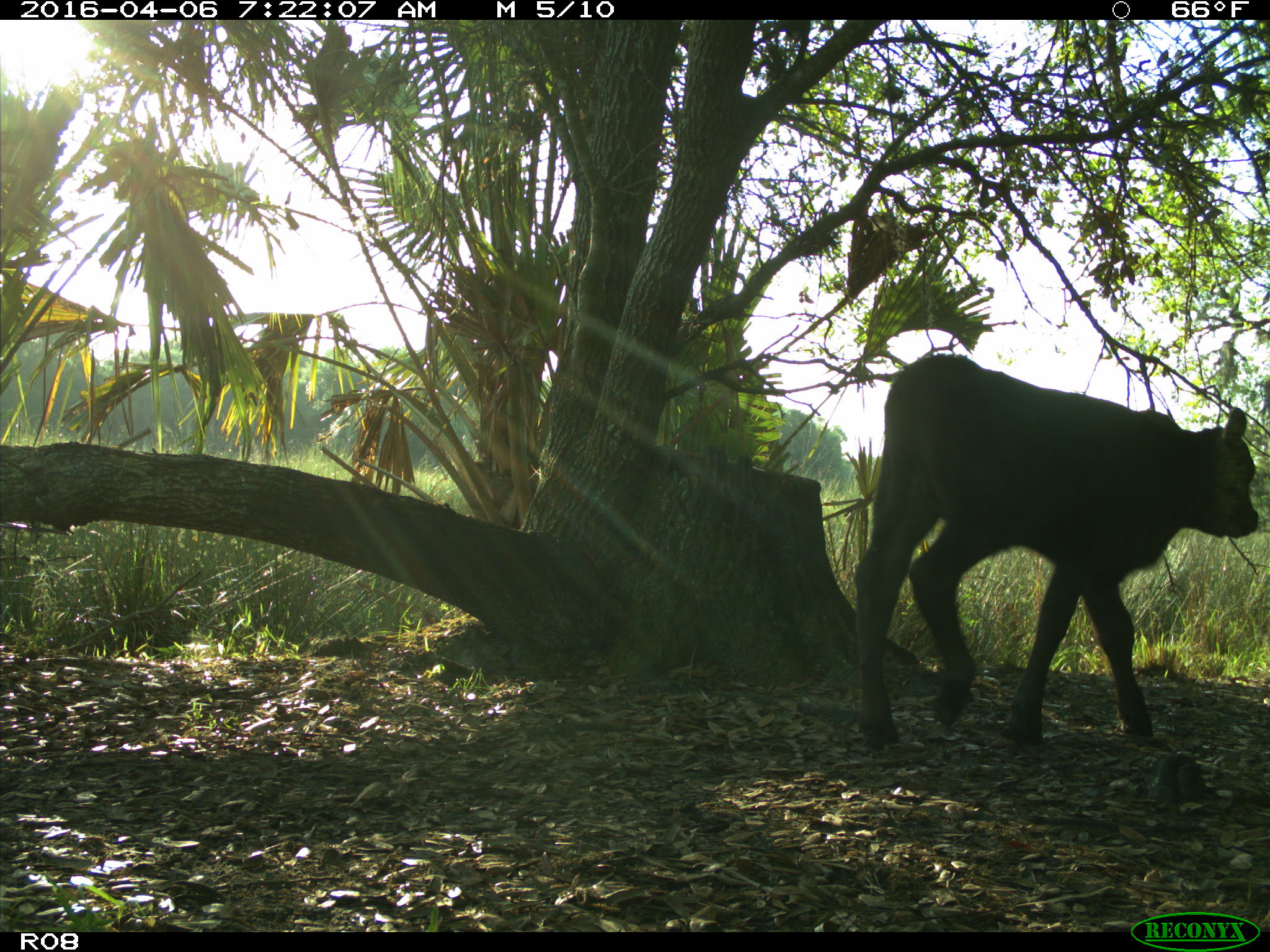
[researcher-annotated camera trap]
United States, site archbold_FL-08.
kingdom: Animalia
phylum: Chordata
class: Mammalia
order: Artiodactyla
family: Bovidae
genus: Bos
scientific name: Bos taurus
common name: domestic cow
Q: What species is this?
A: Bos taurus (domestic cow).